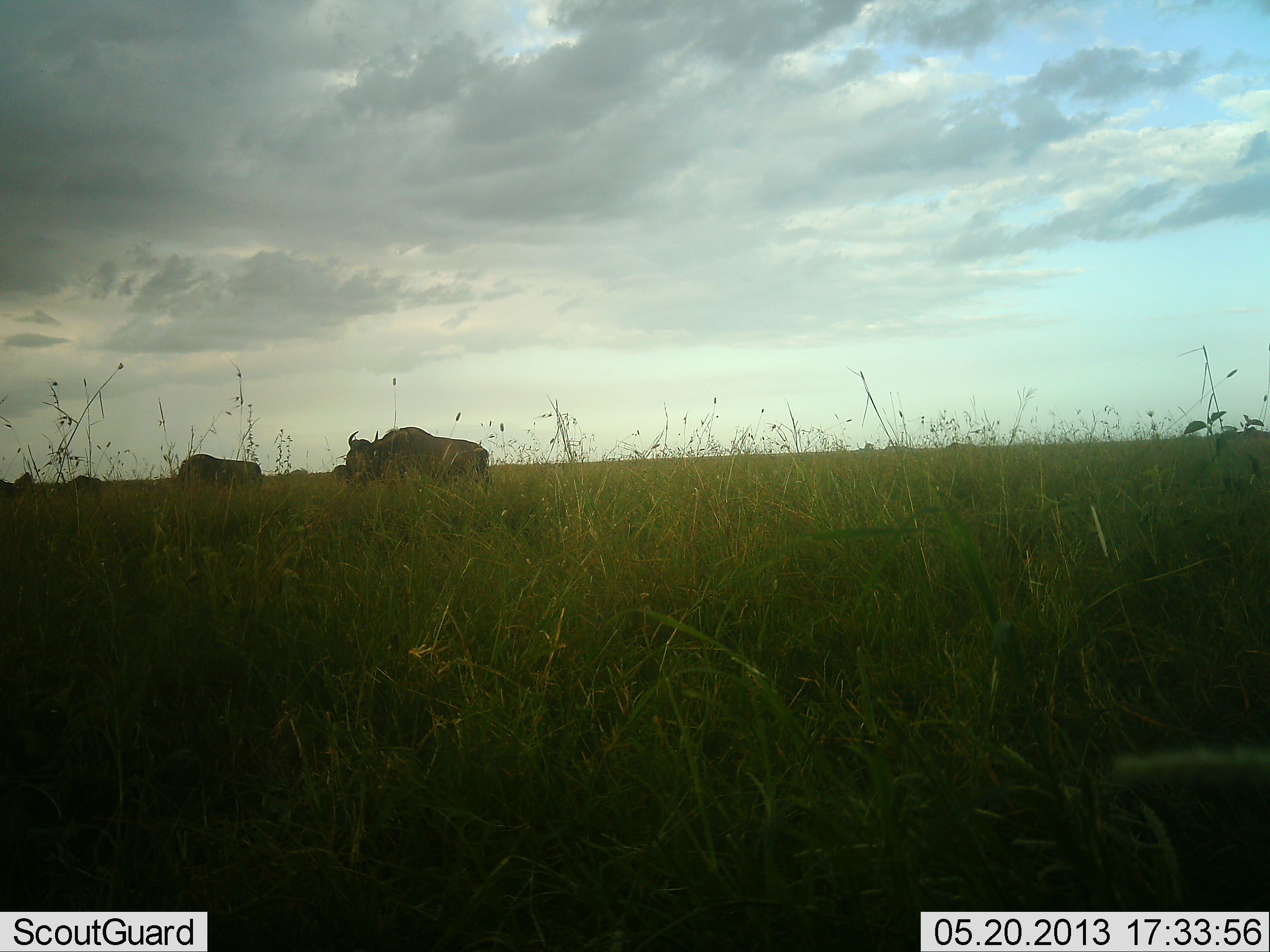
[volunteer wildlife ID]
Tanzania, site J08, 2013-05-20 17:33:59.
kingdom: Animalia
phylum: Chordata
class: Mammalia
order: Artiodactyla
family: Bovidae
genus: Connochaetes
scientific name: Connochaetes taurinus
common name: blue wildebeest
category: wildebeest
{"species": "wildebeest (blue wildebeest) (Connochaetes taurinus)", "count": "4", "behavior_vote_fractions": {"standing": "20%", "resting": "0%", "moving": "40%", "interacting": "10%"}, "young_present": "0%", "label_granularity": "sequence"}